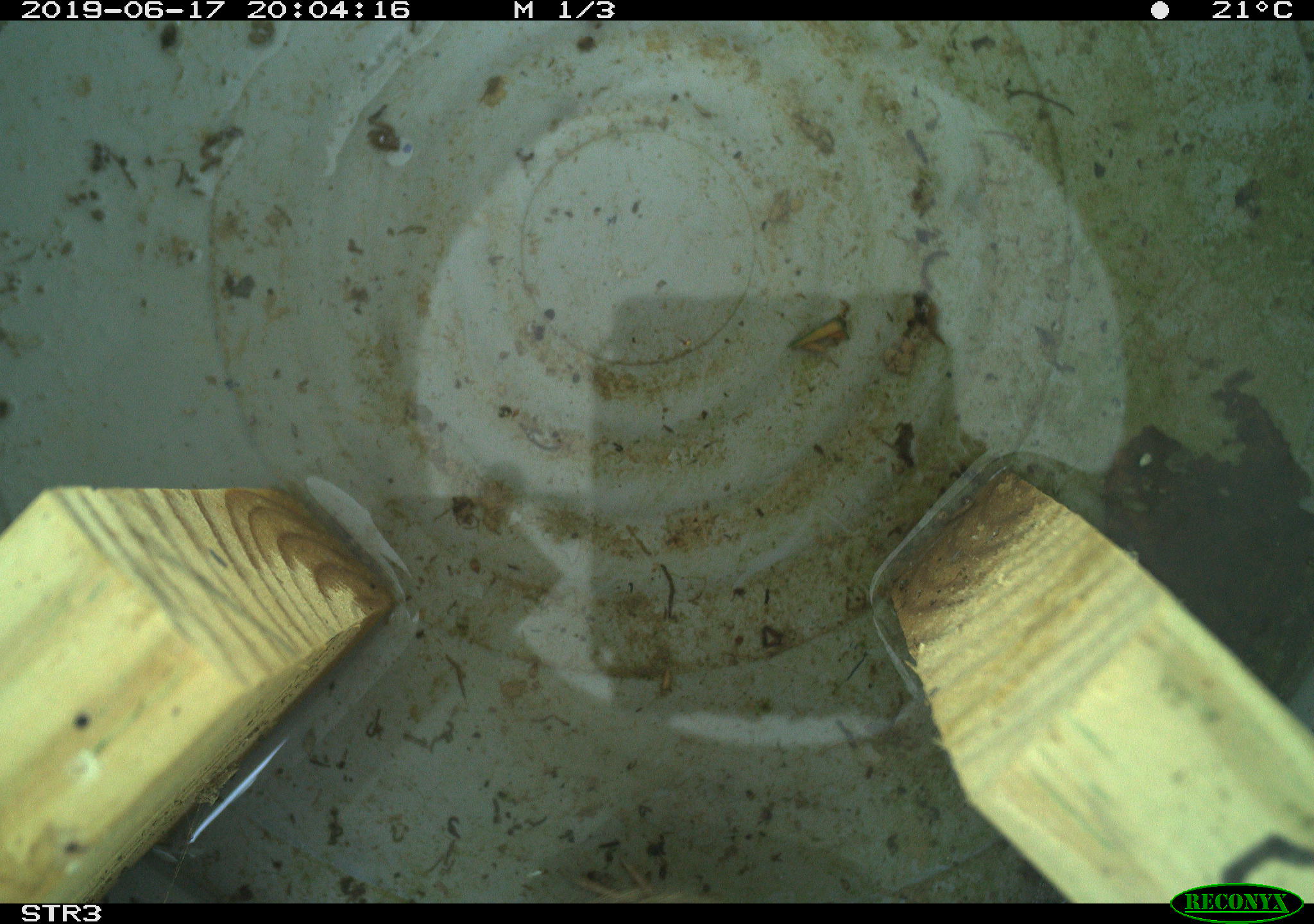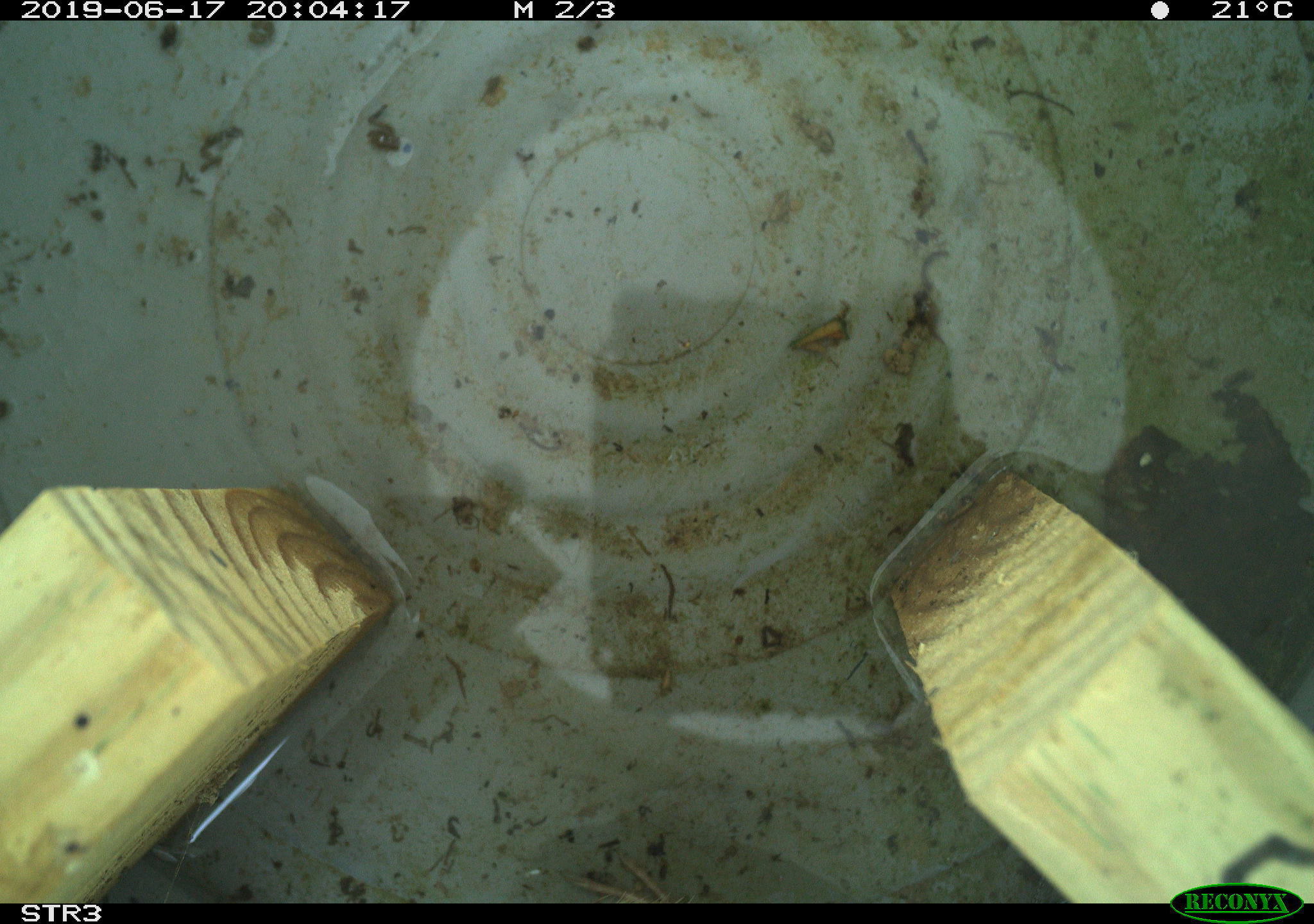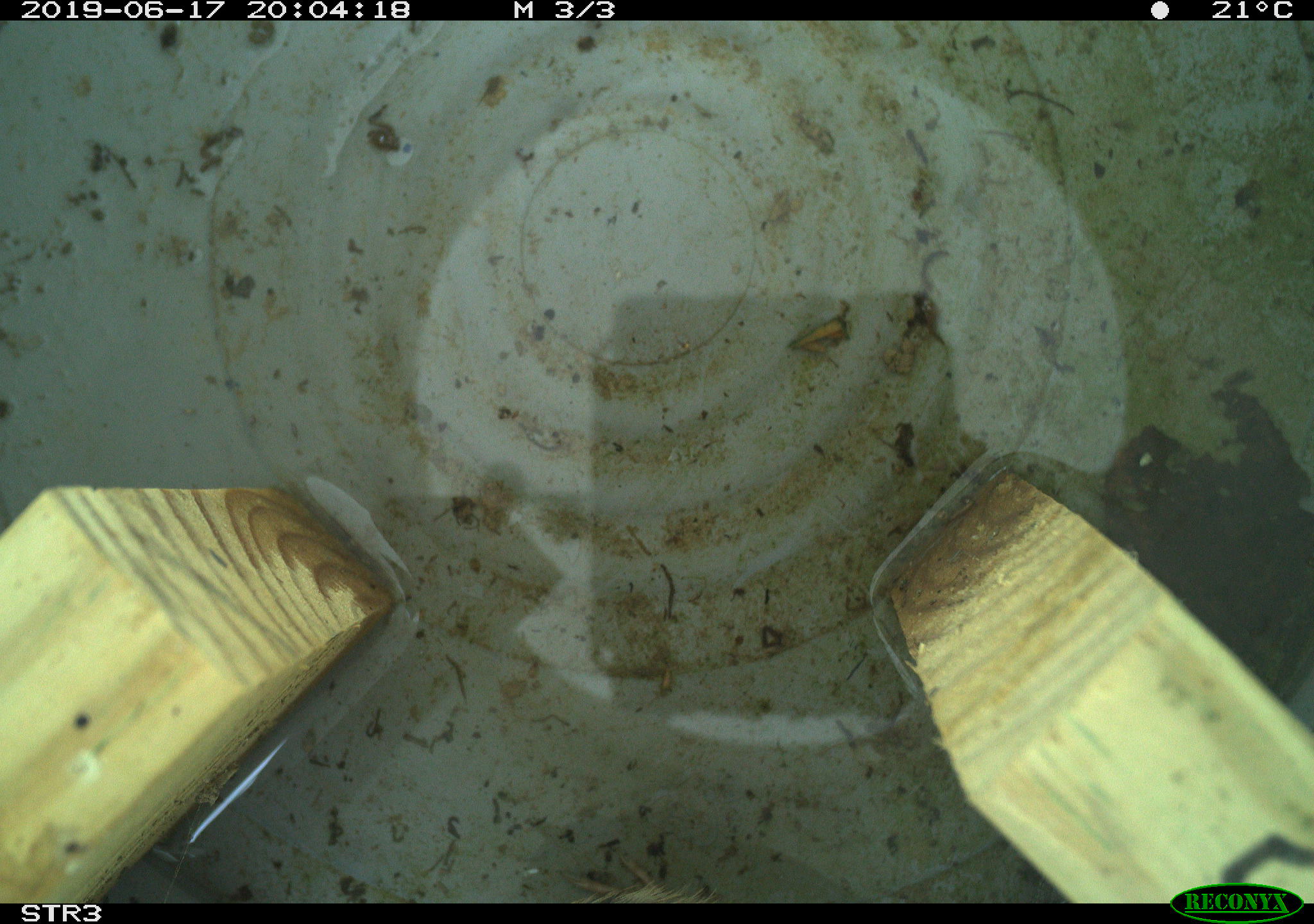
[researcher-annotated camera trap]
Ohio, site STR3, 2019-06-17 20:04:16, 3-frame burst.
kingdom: Animalia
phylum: Chordata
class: Aves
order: Passeriformes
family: Passerellidae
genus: Melospiza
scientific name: Melospiza melodia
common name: song sparrow